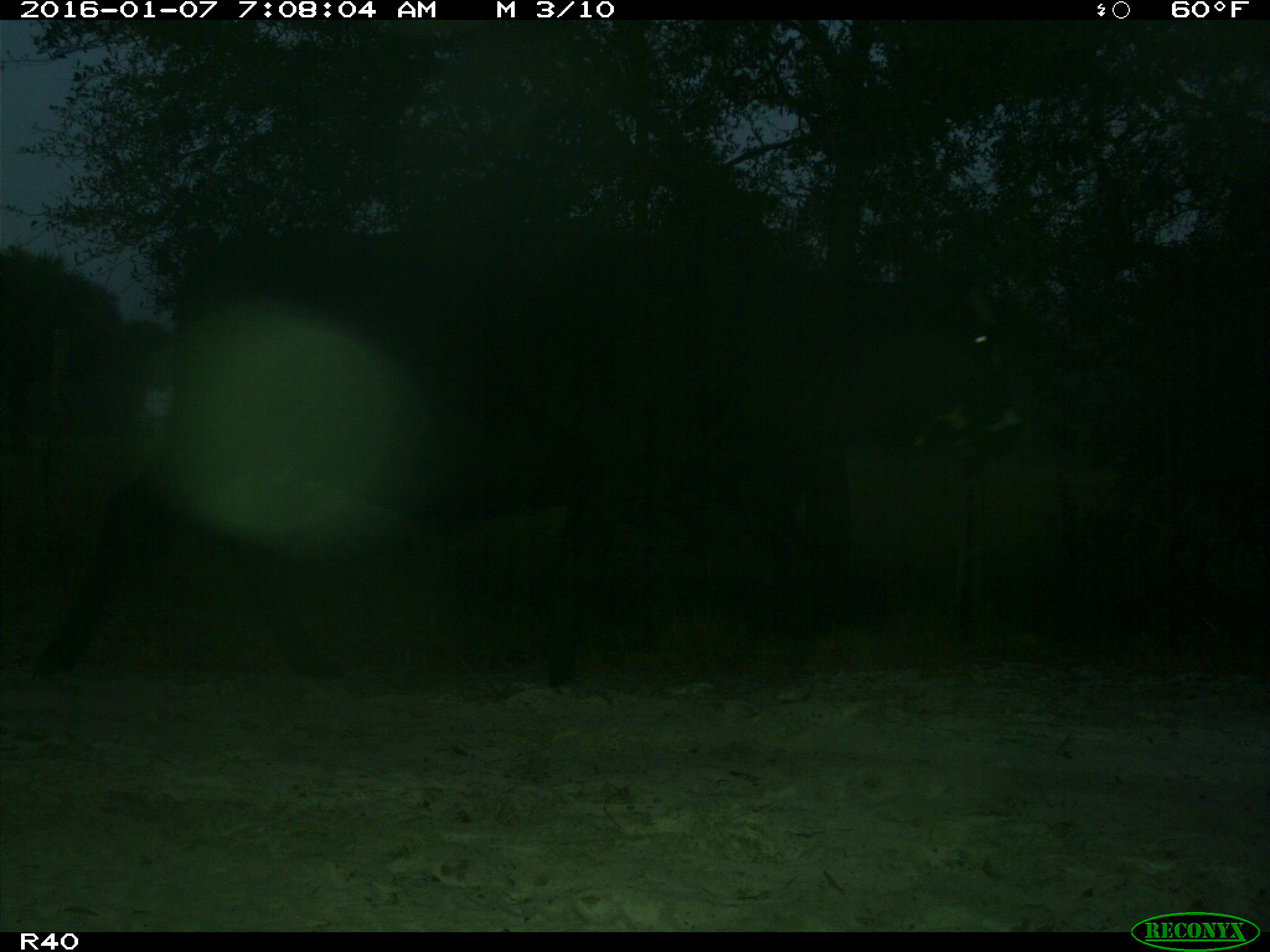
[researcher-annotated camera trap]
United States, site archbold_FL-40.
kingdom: Animalia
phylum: Chordata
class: Mammalia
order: Artiodactyla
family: Bovidae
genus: Bos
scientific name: Bos taurus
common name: domestic cow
Bos taurus (domestic cow).